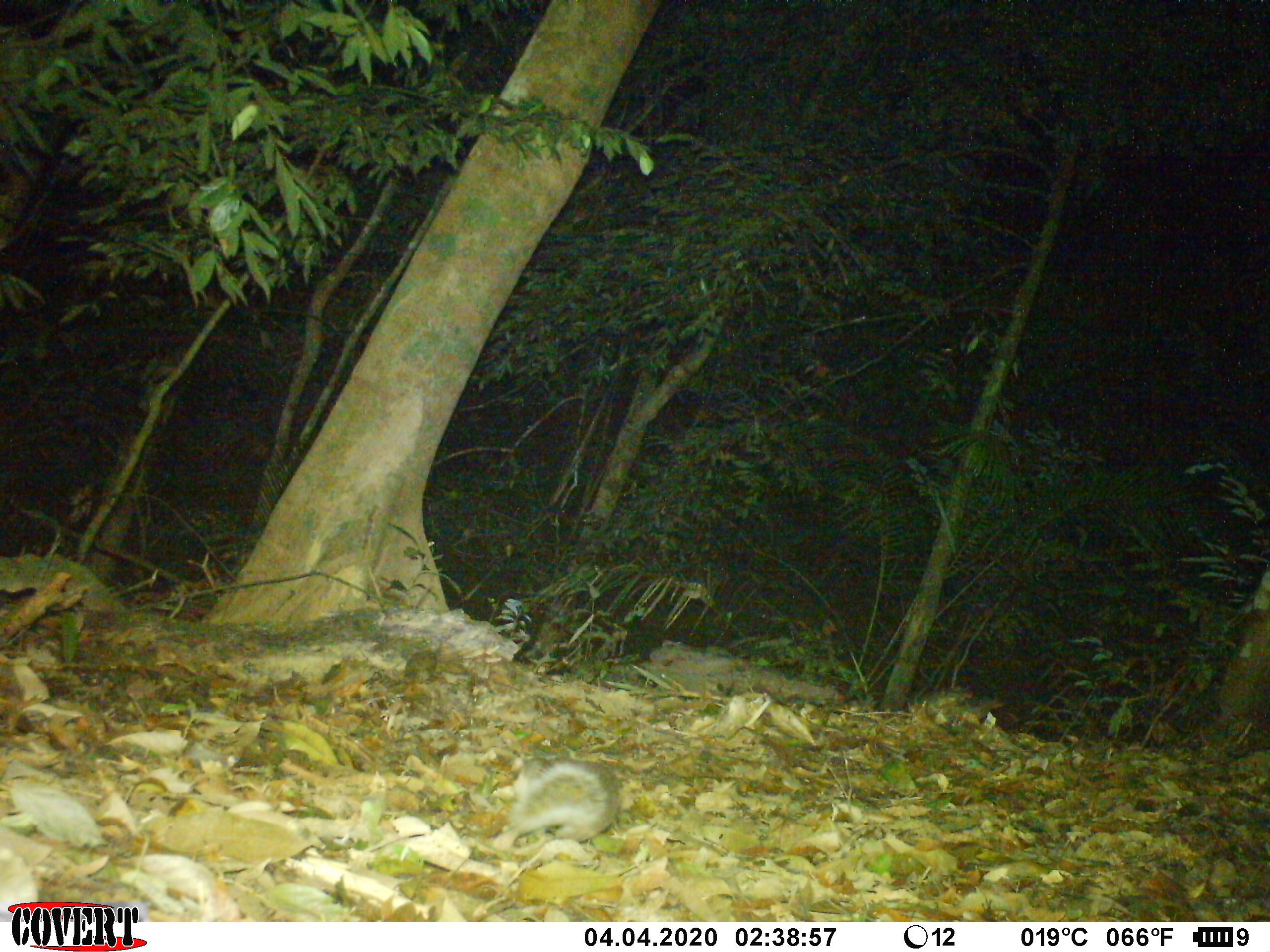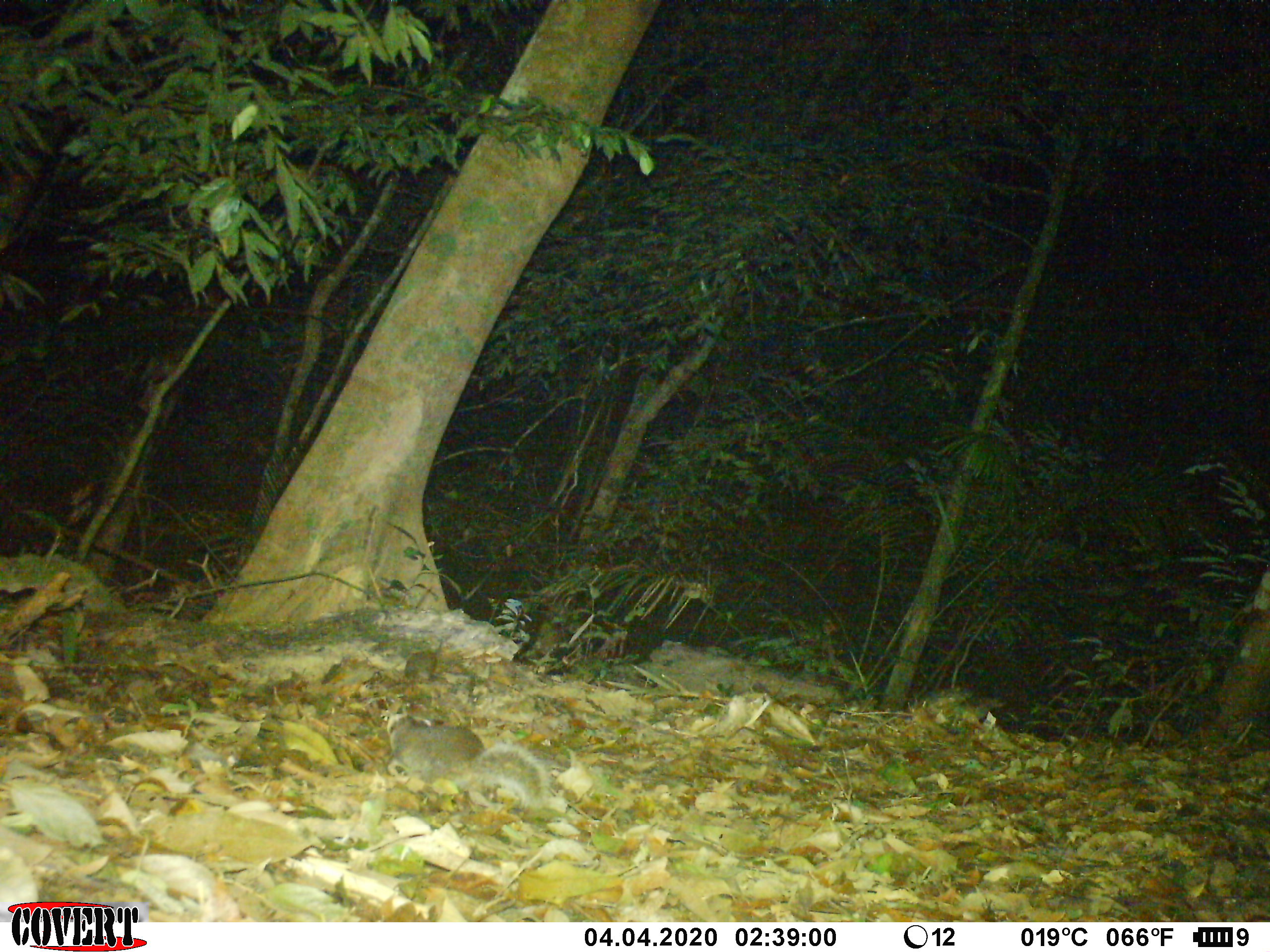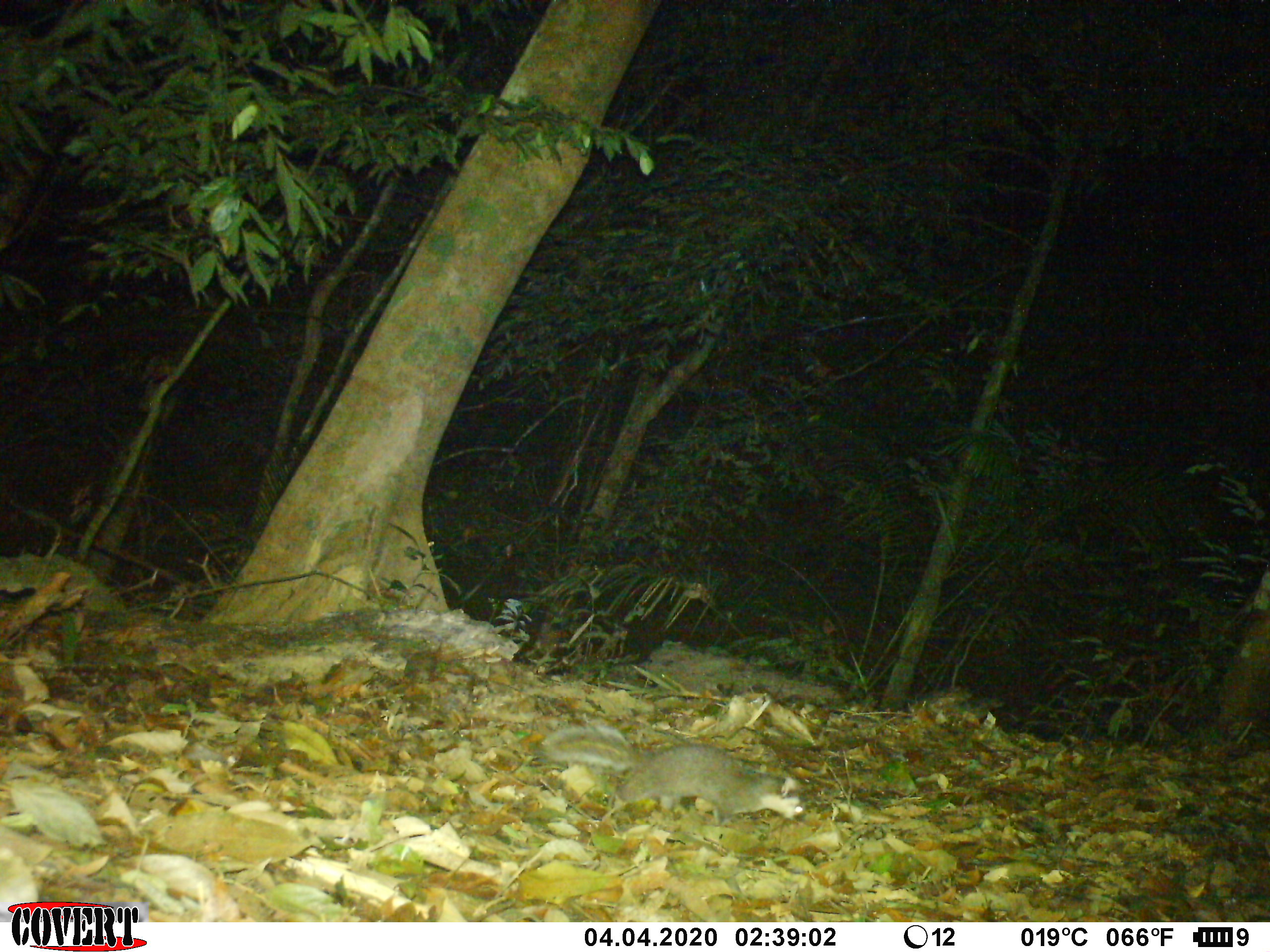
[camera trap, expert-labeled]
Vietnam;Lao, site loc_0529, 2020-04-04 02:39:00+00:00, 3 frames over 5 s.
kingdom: Animalia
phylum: Chordata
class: Mammalia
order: Carnivora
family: Mustelidae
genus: Melogale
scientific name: Melogale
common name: ferret badger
Ferret badger (Melogale). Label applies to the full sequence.